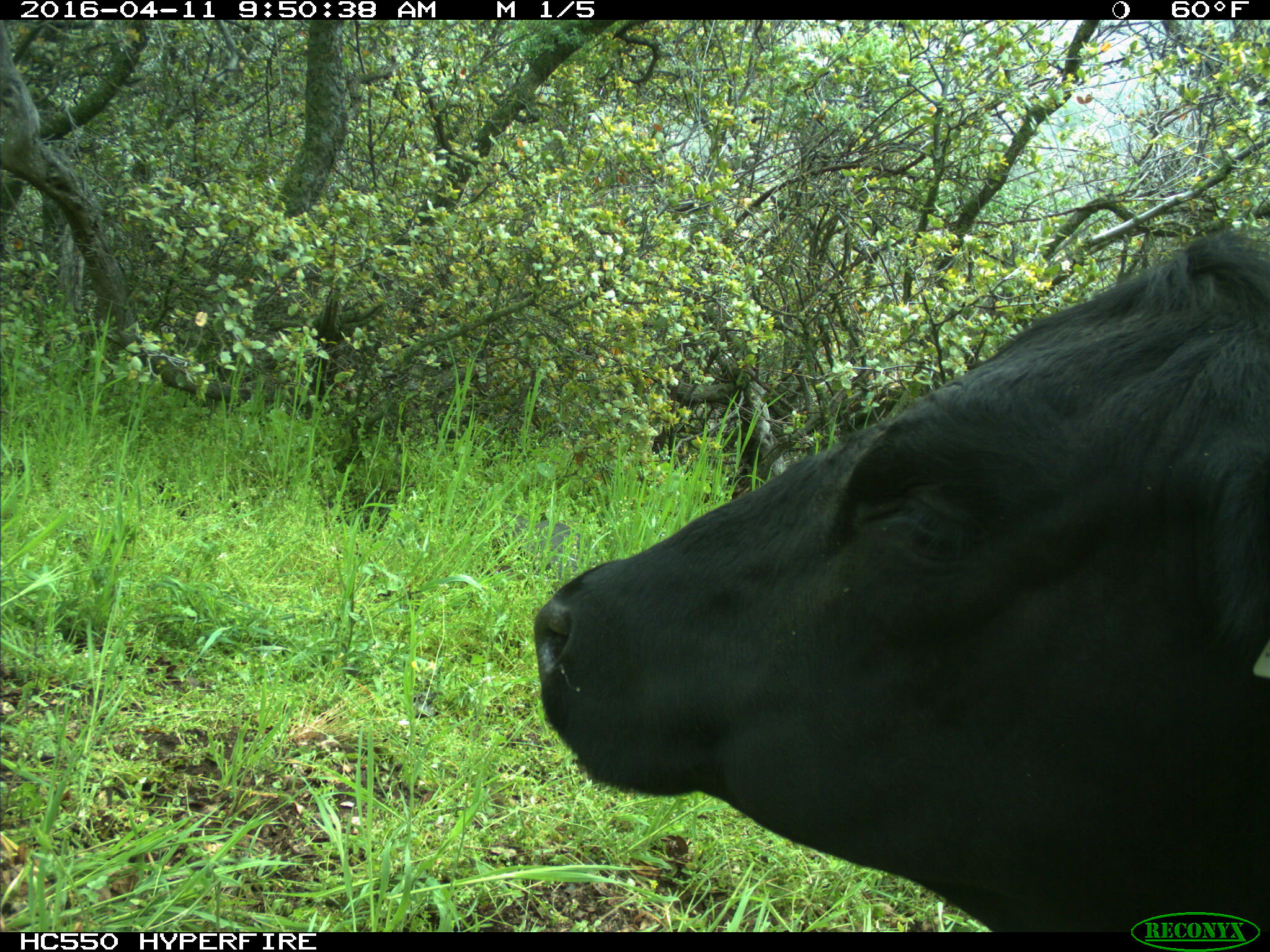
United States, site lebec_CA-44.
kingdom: Animalia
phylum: Chordata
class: Mammalia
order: Artiodactyla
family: Bovidae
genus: Bos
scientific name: Bos taurus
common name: domestic cow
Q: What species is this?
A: Bos taurus (domestic cow).